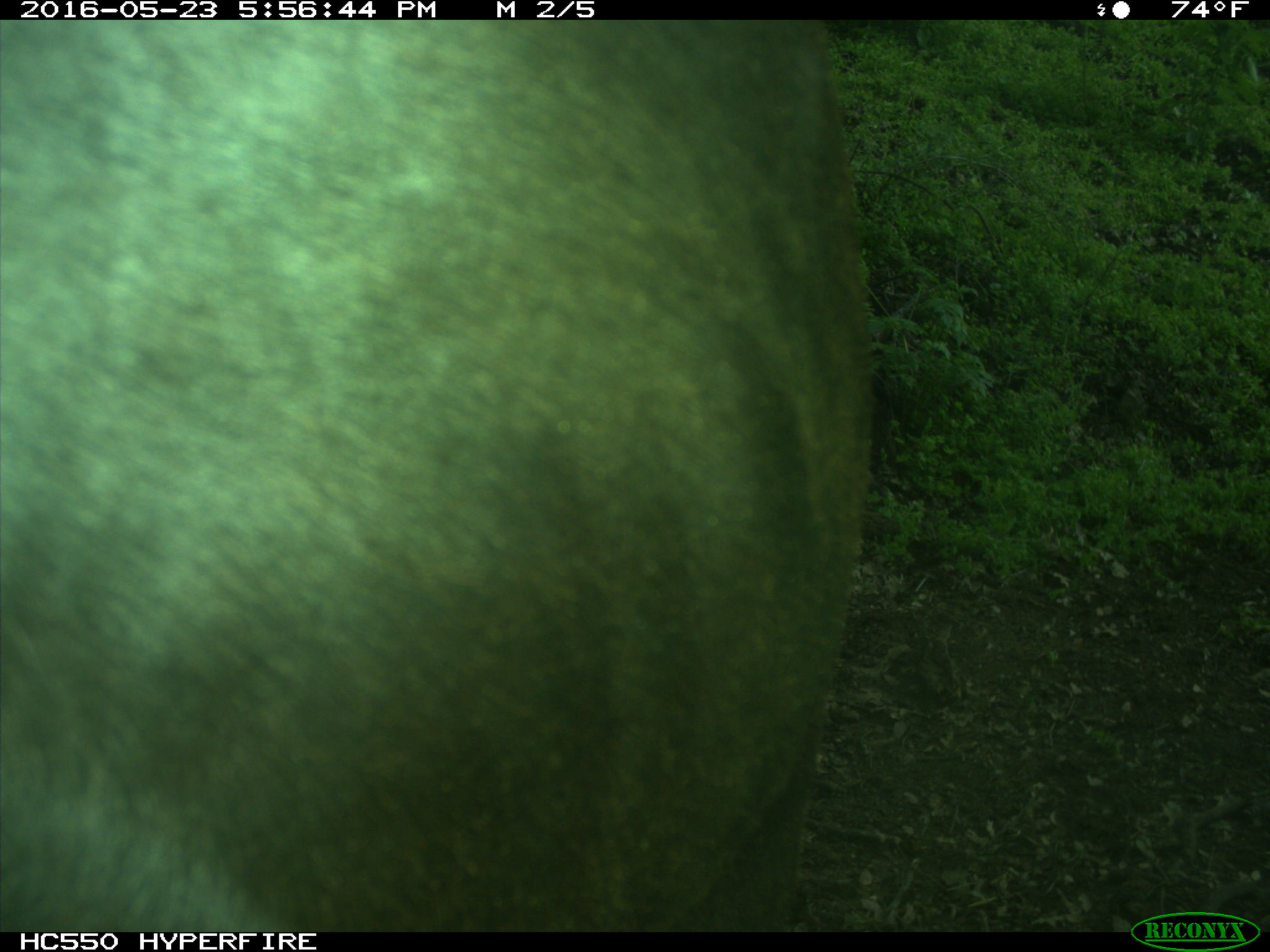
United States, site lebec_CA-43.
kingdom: Animalia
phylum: Chordata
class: Mammalia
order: Artiodactyla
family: Bovidae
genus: Bos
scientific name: Bos taurus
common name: domestic cow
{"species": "Bos taurus (domestic cow)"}